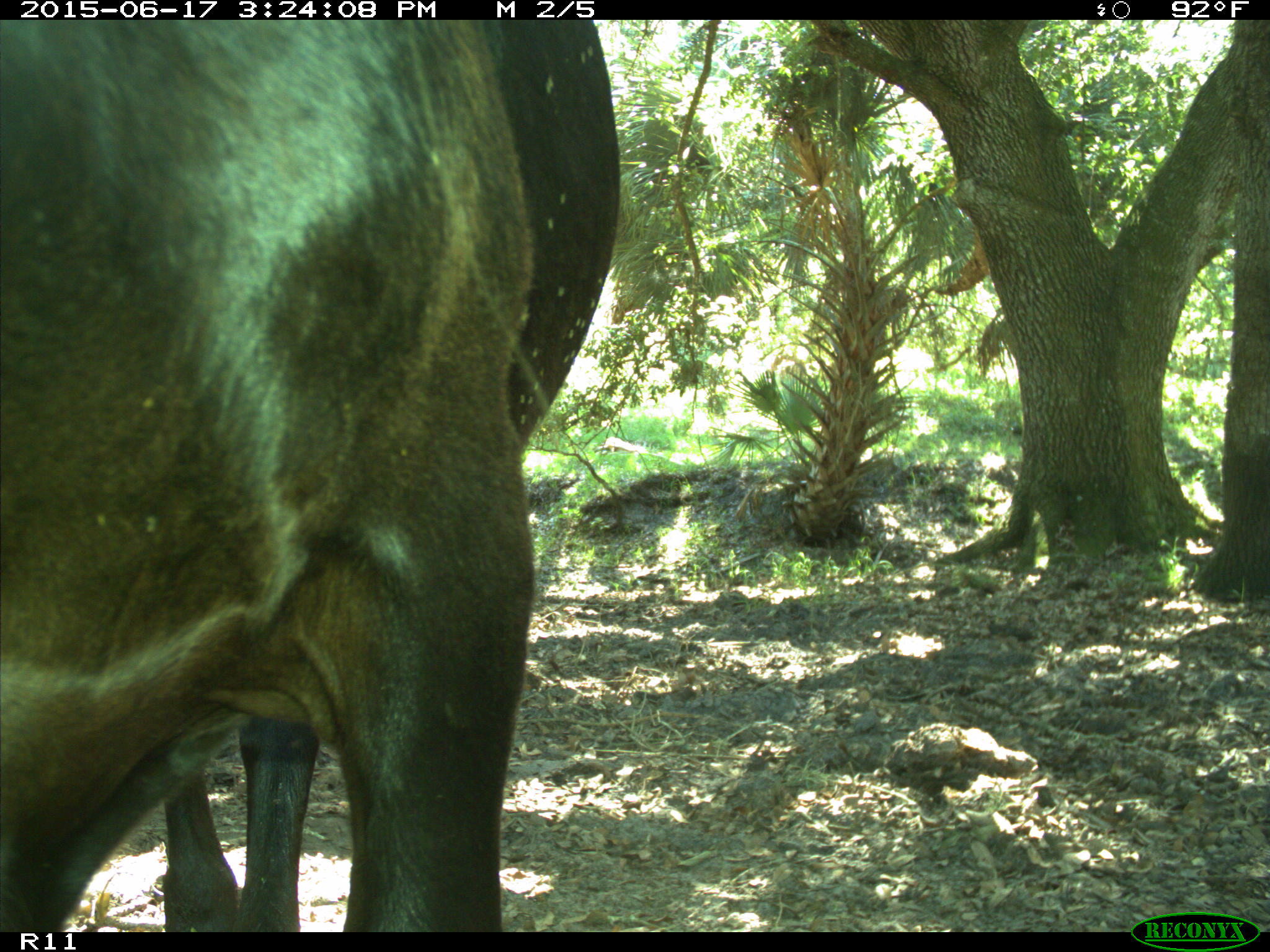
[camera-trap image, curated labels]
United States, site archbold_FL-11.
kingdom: Animalia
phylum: Chordata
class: Mammalia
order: Artiodactyla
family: Bovidae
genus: Bos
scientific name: Bos taurus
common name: domestic cow